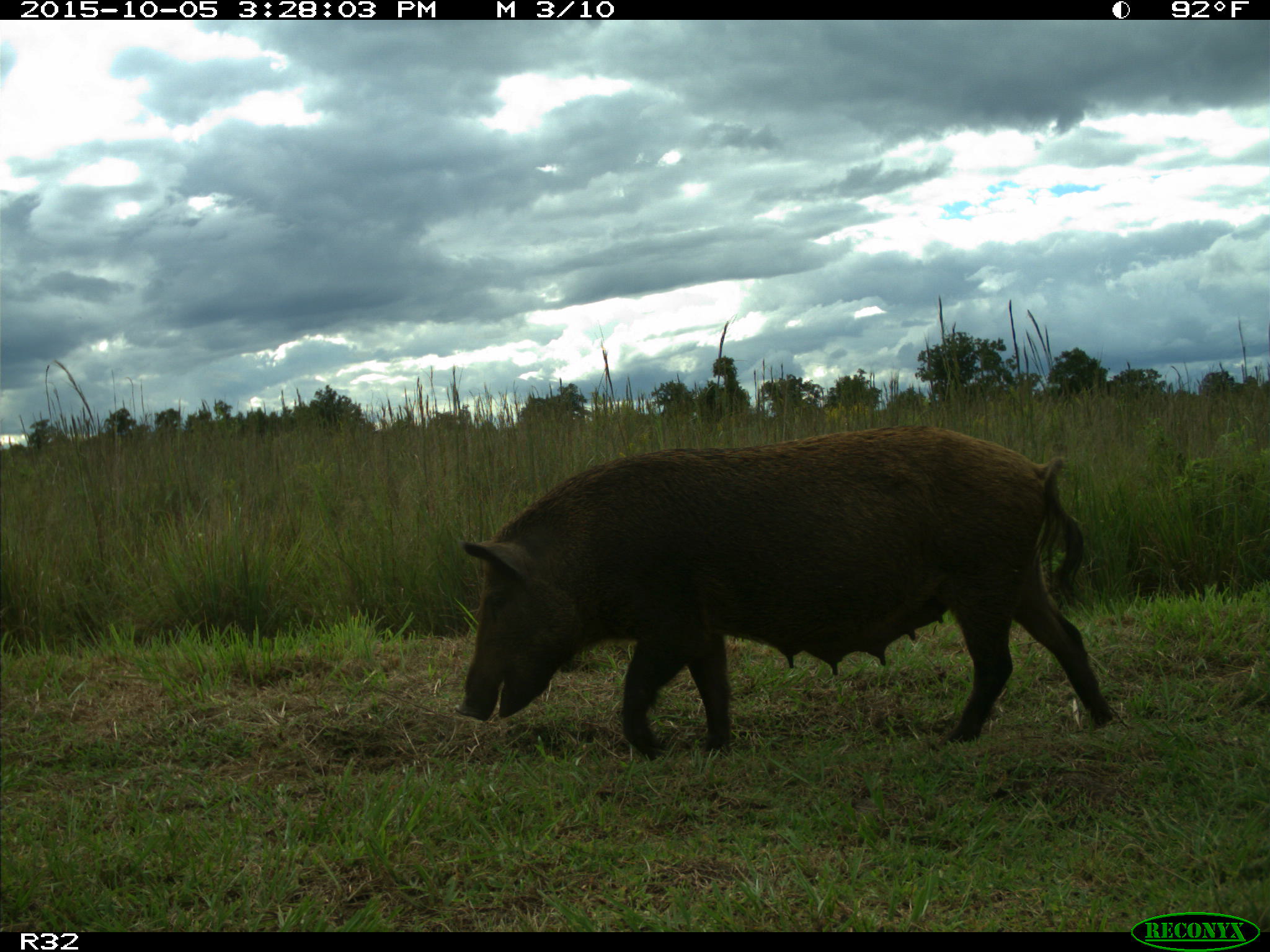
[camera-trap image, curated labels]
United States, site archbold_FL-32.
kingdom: Animalia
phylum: Chordata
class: Mammalia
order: Artiodactyla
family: Suidae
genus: Sus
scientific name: Sus scrofa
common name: wild boar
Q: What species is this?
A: Sus scrofa (wild boar).